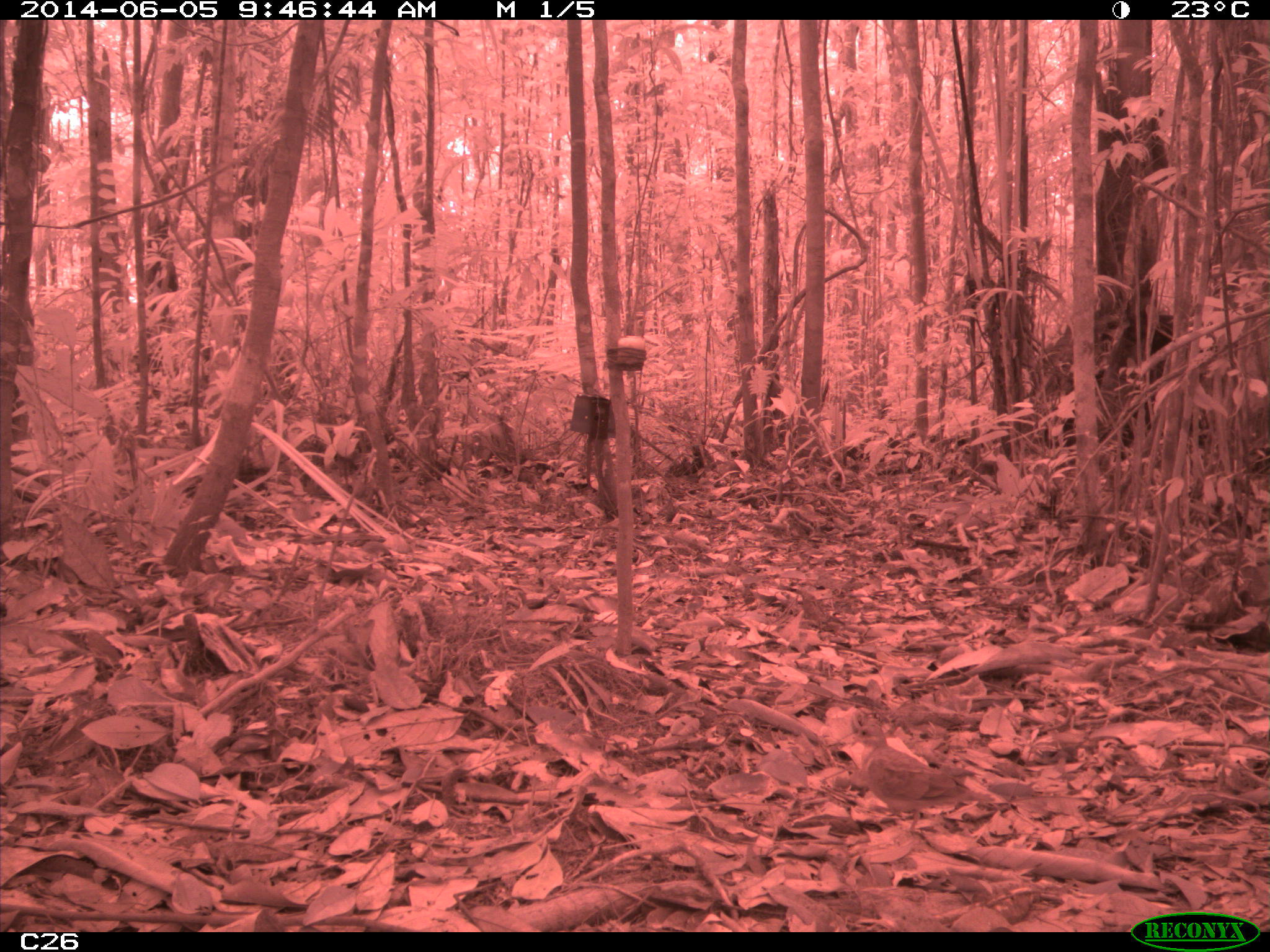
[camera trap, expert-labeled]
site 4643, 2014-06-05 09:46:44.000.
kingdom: Animalia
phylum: Chordata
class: Aves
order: Columbiformes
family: Columbidae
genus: Geotrygon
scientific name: Geotrygon montana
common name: ruddy quail-dove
Geotrygon montana (ruddy quail-dove), count 1, age adult.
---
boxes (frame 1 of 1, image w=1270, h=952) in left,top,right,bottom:
geotrygon montana: 850,723,994,832